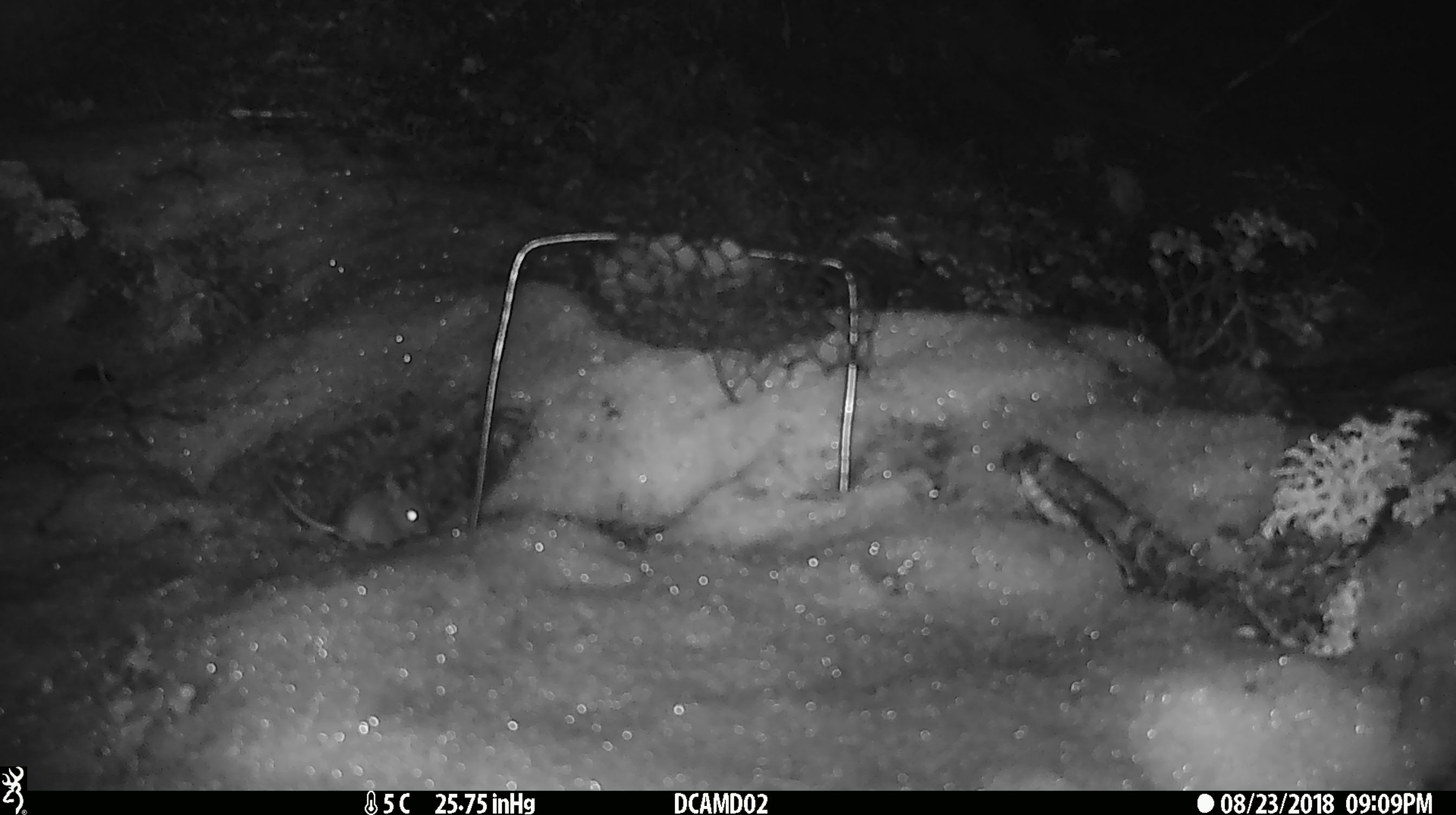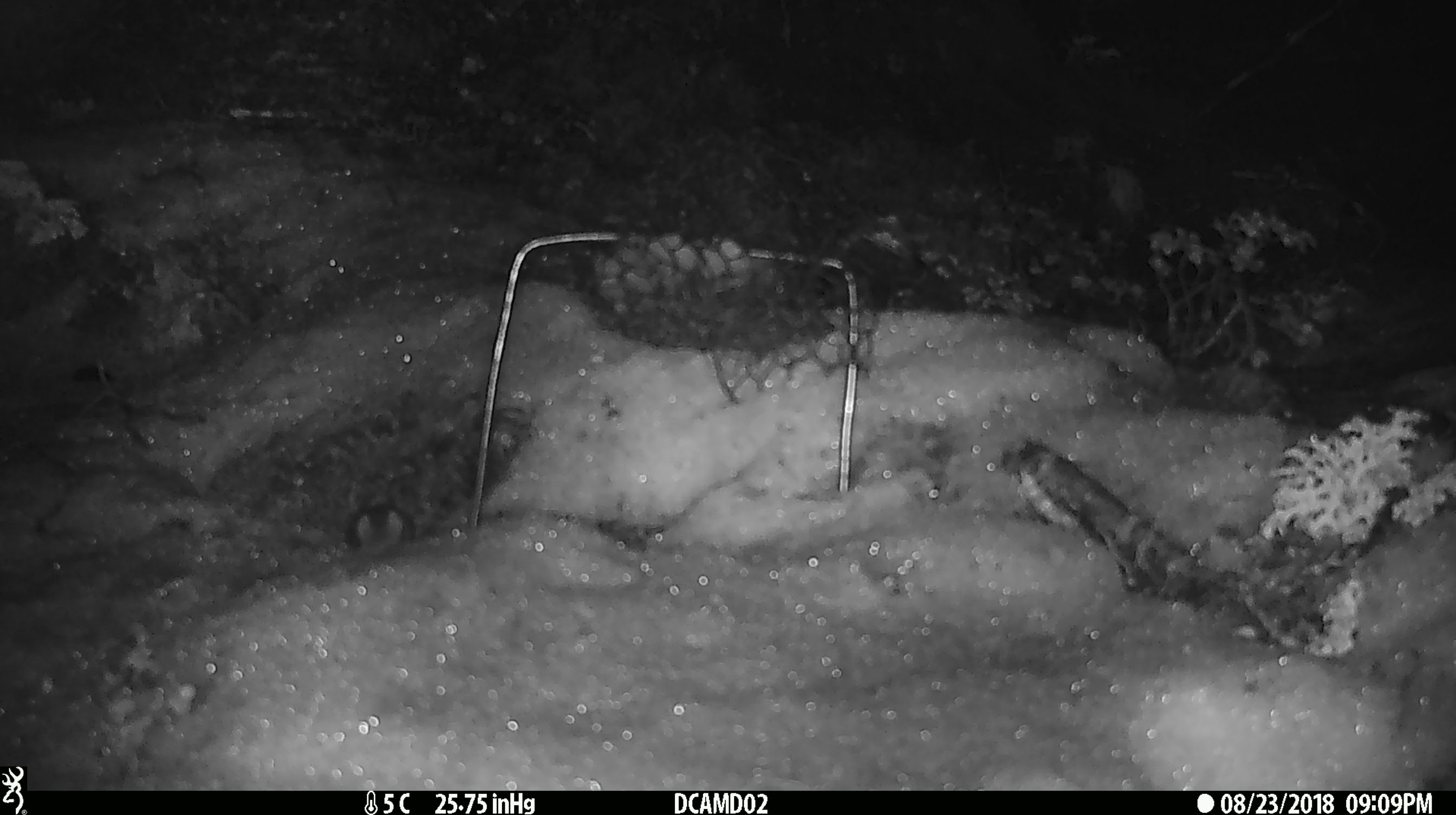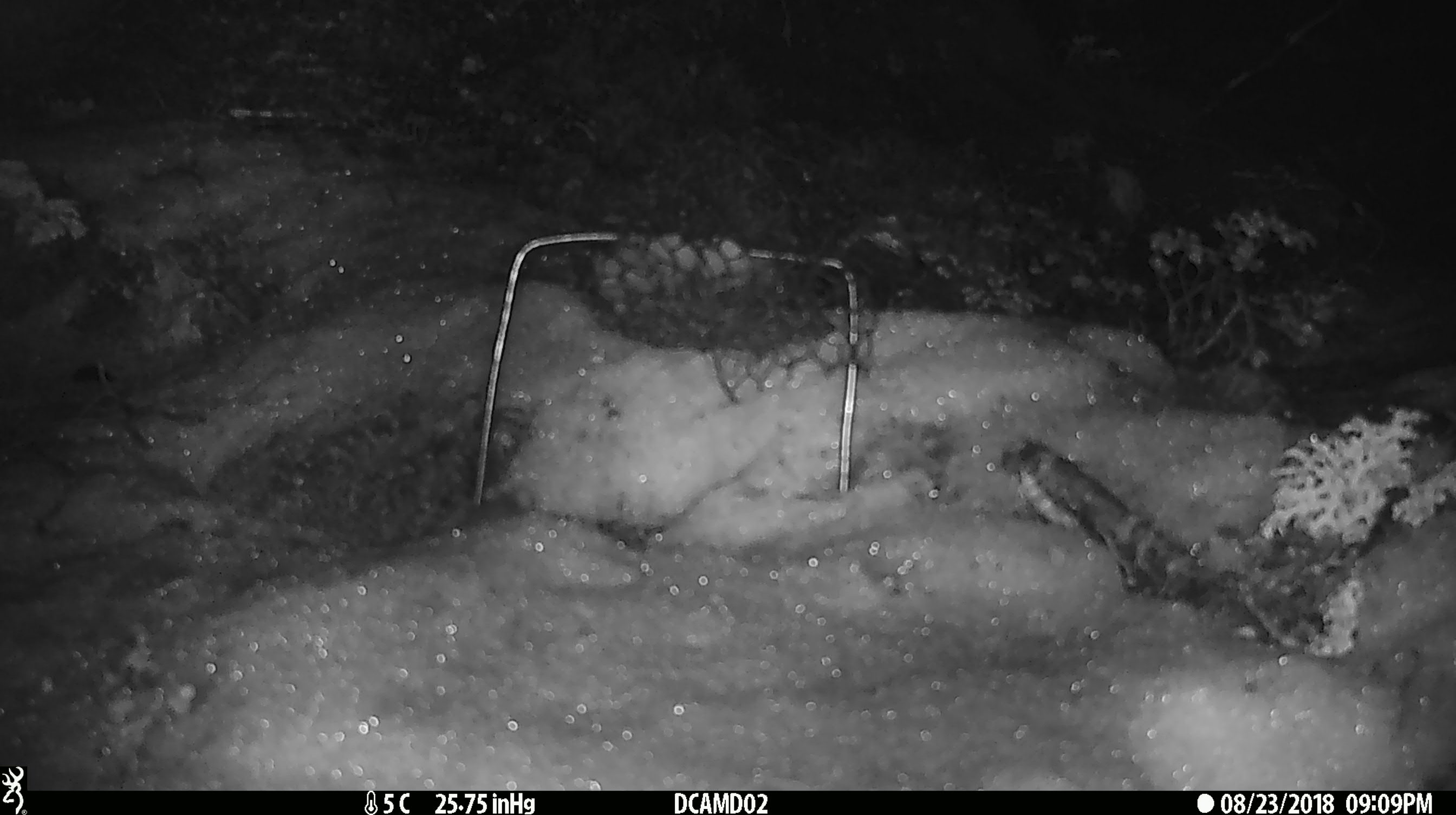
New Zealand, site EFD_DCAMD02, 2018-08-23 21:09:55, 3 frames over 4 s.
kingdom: Animalia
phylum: Chordata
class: Mammalia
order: Rodentia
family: Muridae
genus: Mus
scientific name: Mus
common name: mouse